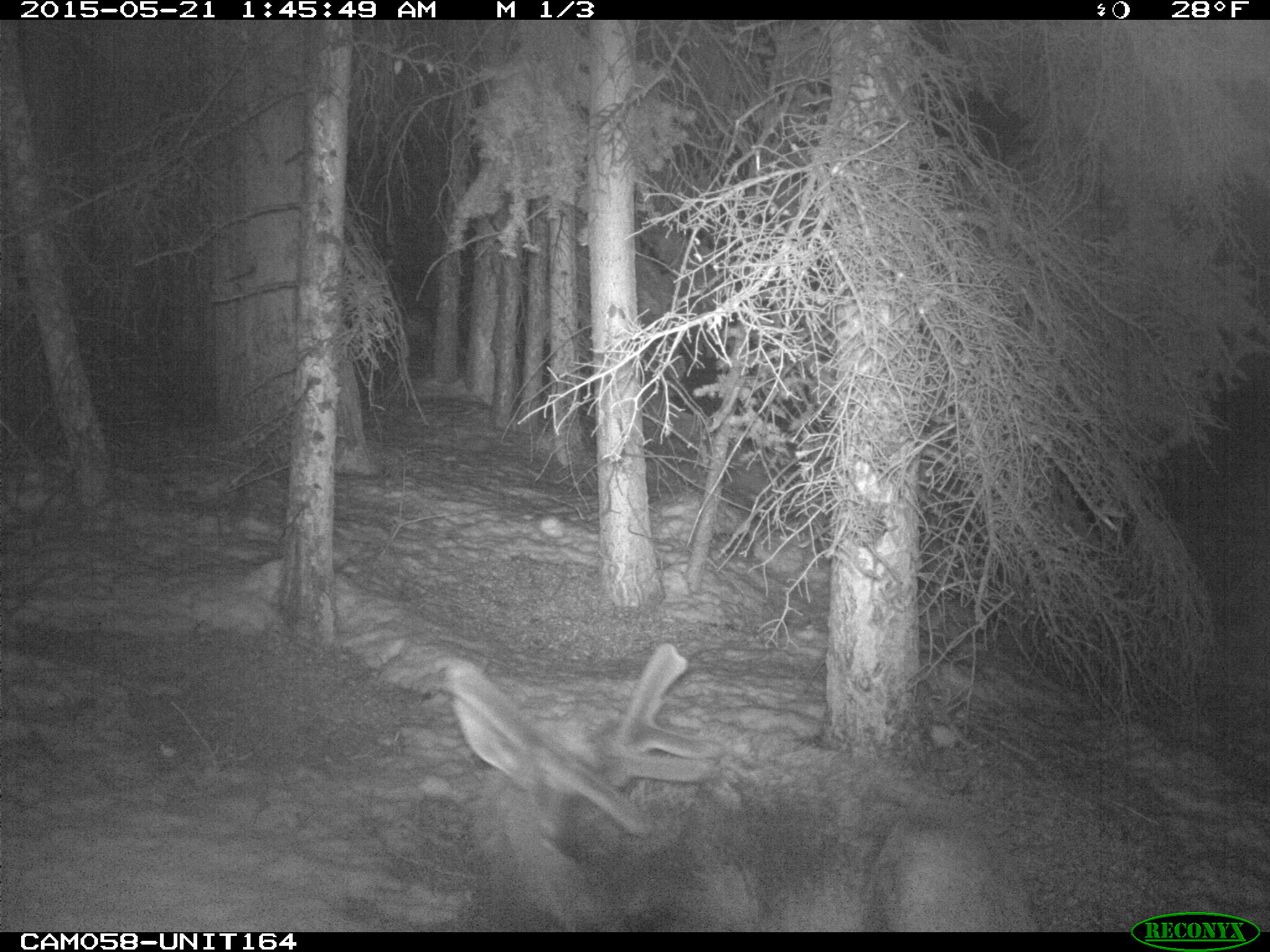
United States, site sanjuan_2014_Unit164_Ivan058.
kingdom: Animalia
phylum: Chordata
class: Mammalia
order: Artiodactyla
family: Cervidae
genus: Cervus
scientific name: Cervus elaphus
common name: red deer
Cervus elaphus (red deer).